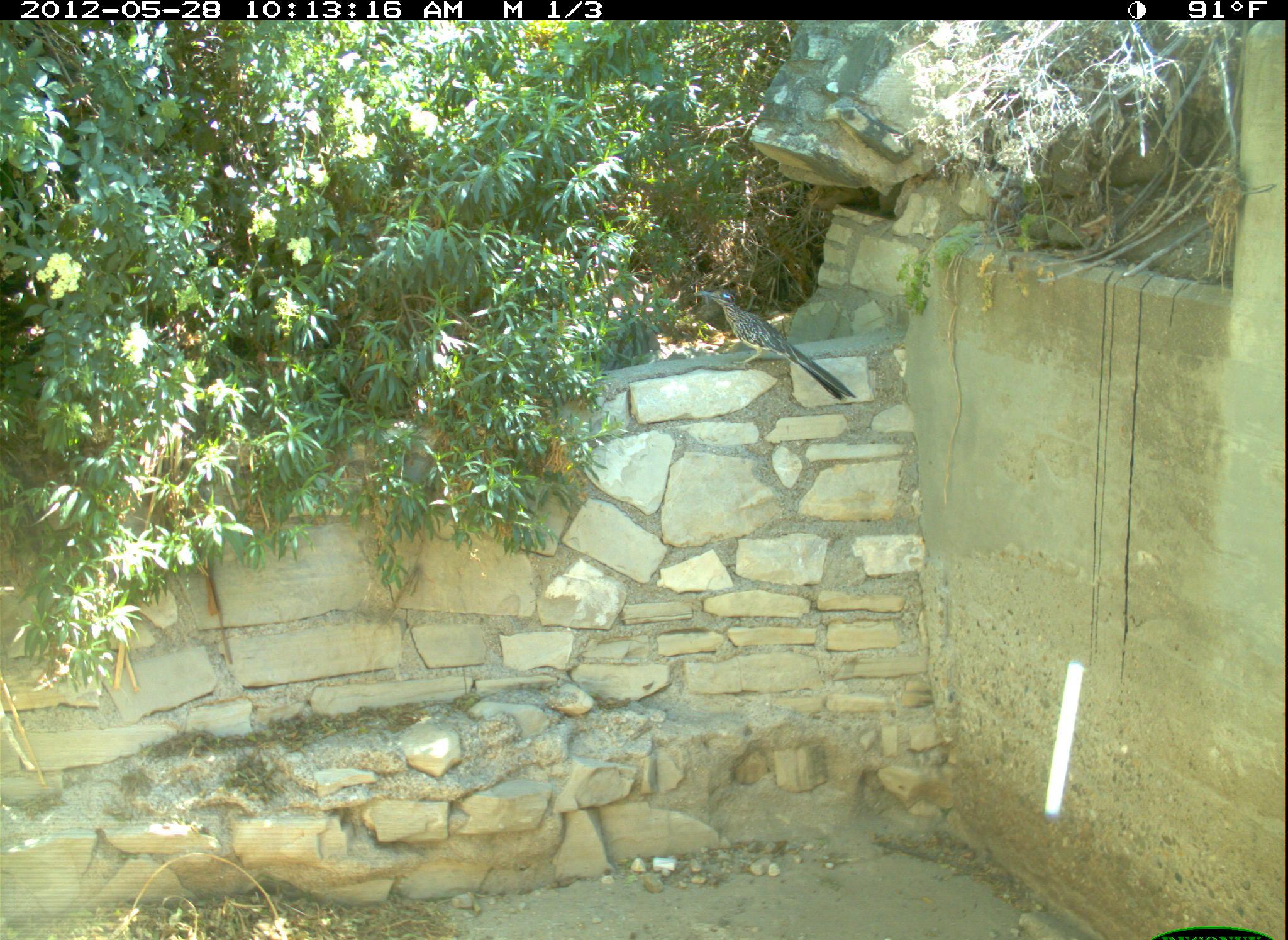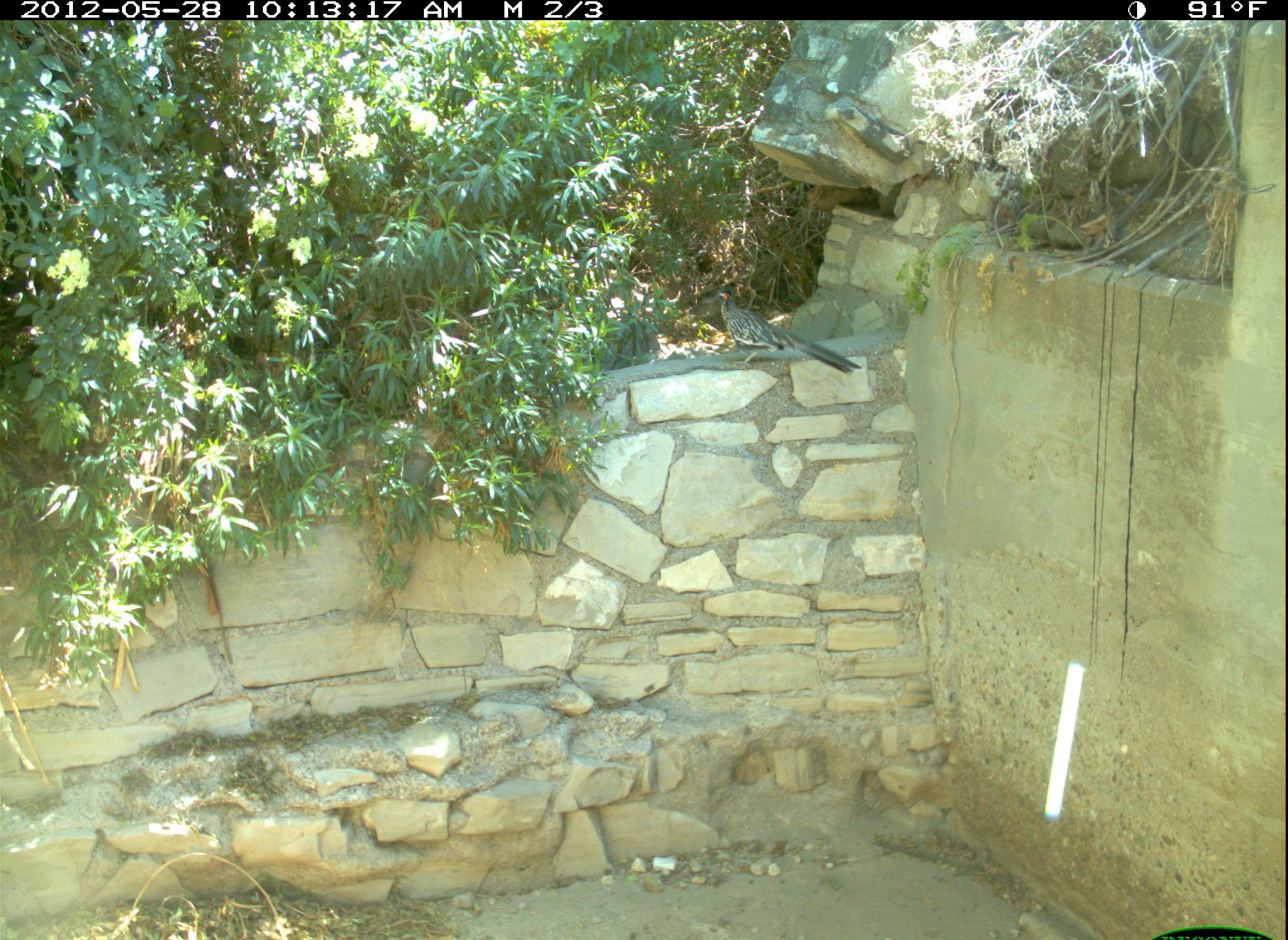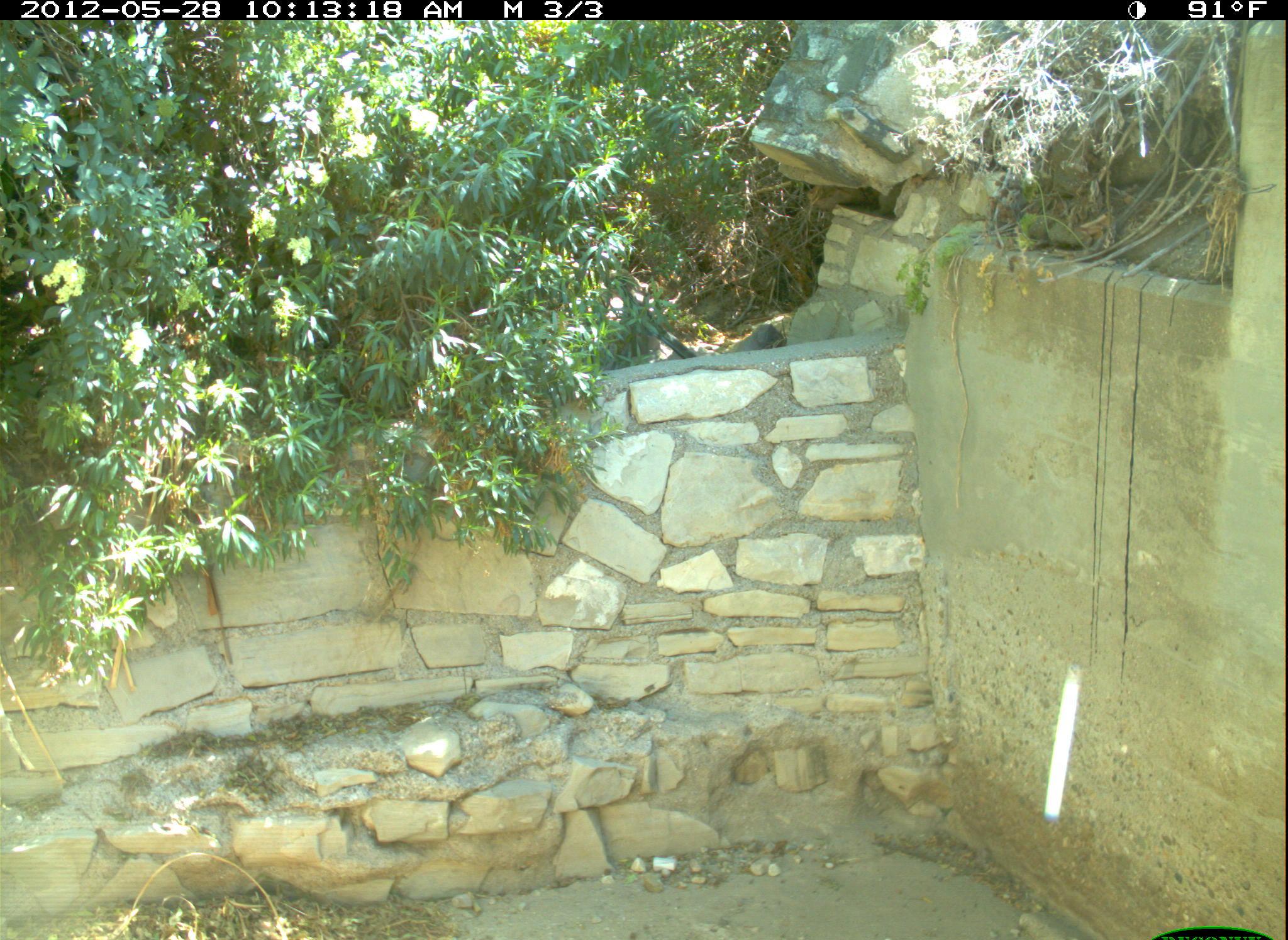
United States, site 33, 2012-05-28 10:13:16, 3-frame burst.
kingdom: Animalia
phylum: Chordata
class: Aves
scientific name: Aves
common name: bird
Bird (Aves).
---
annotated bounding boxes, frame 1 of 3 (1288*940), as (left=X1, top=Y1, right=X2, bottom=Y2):
bird: (left=686, top=279, right=884, bottom=420)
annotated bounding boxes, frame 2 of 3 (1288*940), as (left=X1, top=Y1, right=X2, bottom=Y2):
bird: (left=696, top=272, right=873, bottom=398)